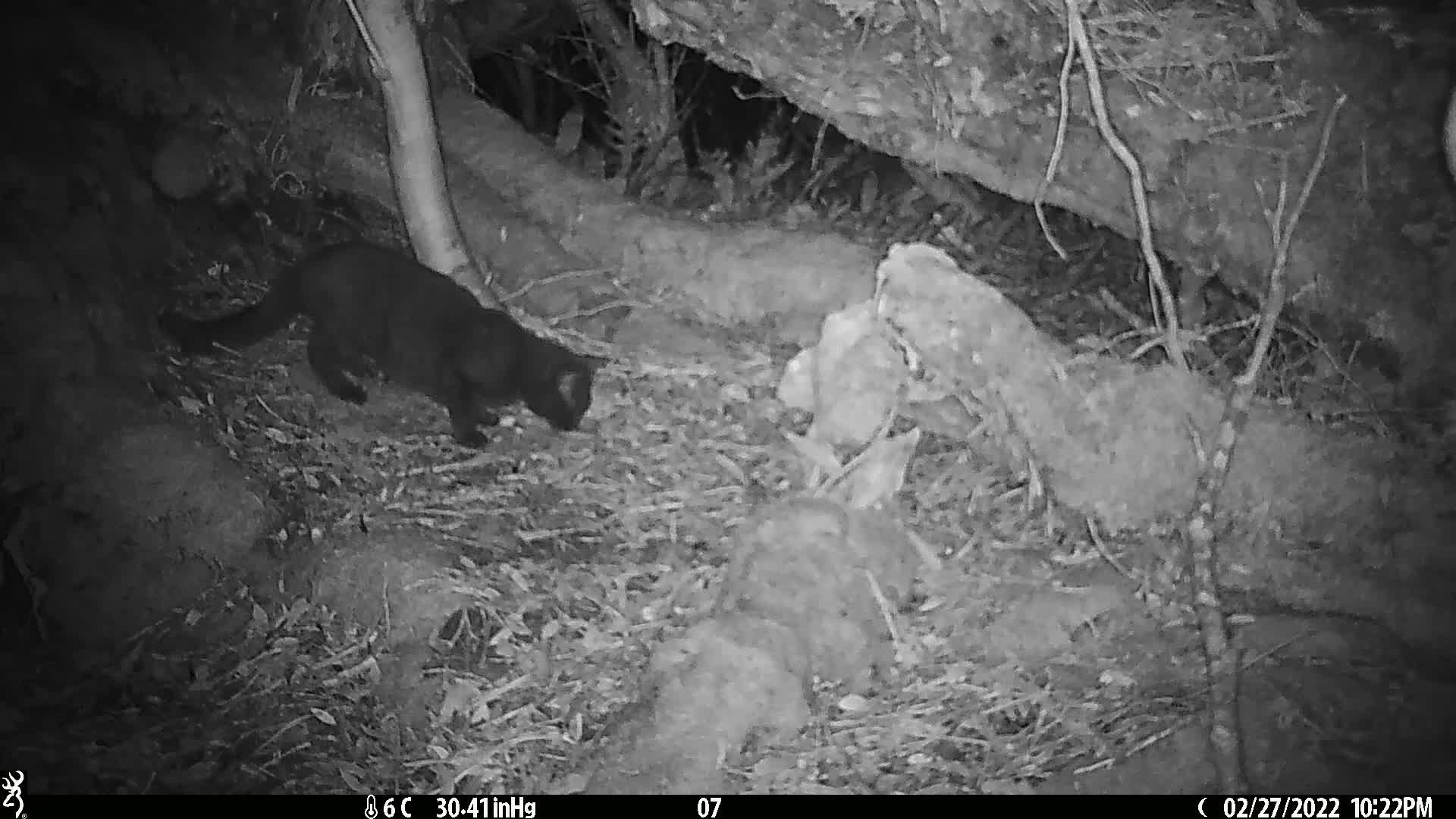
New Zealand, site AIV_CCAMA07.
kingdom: Animalia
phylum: Chordata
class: Mammalia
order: Carnivora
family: Felidae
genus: Felis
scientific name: Felis catus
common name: domestic cat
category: cat